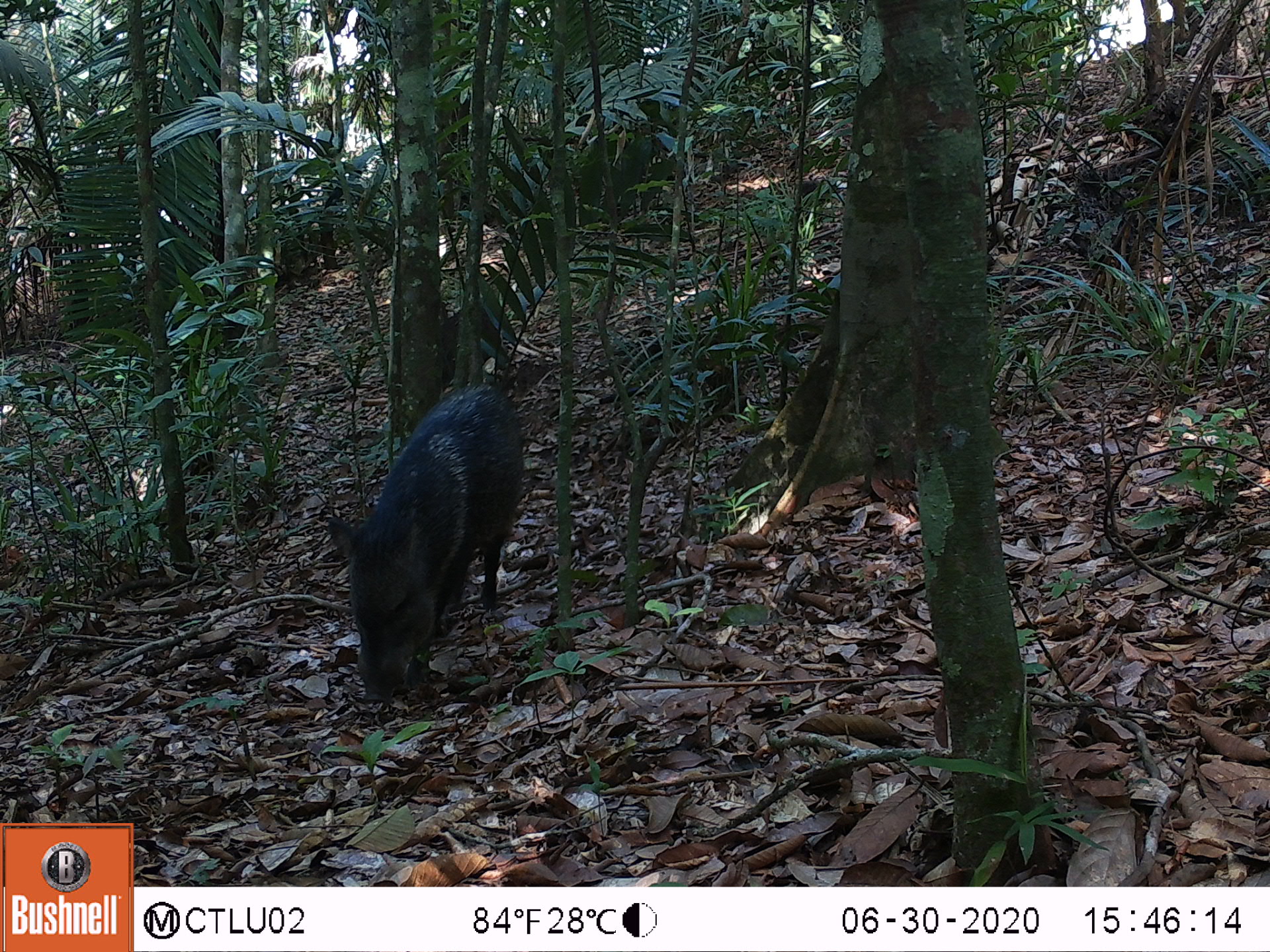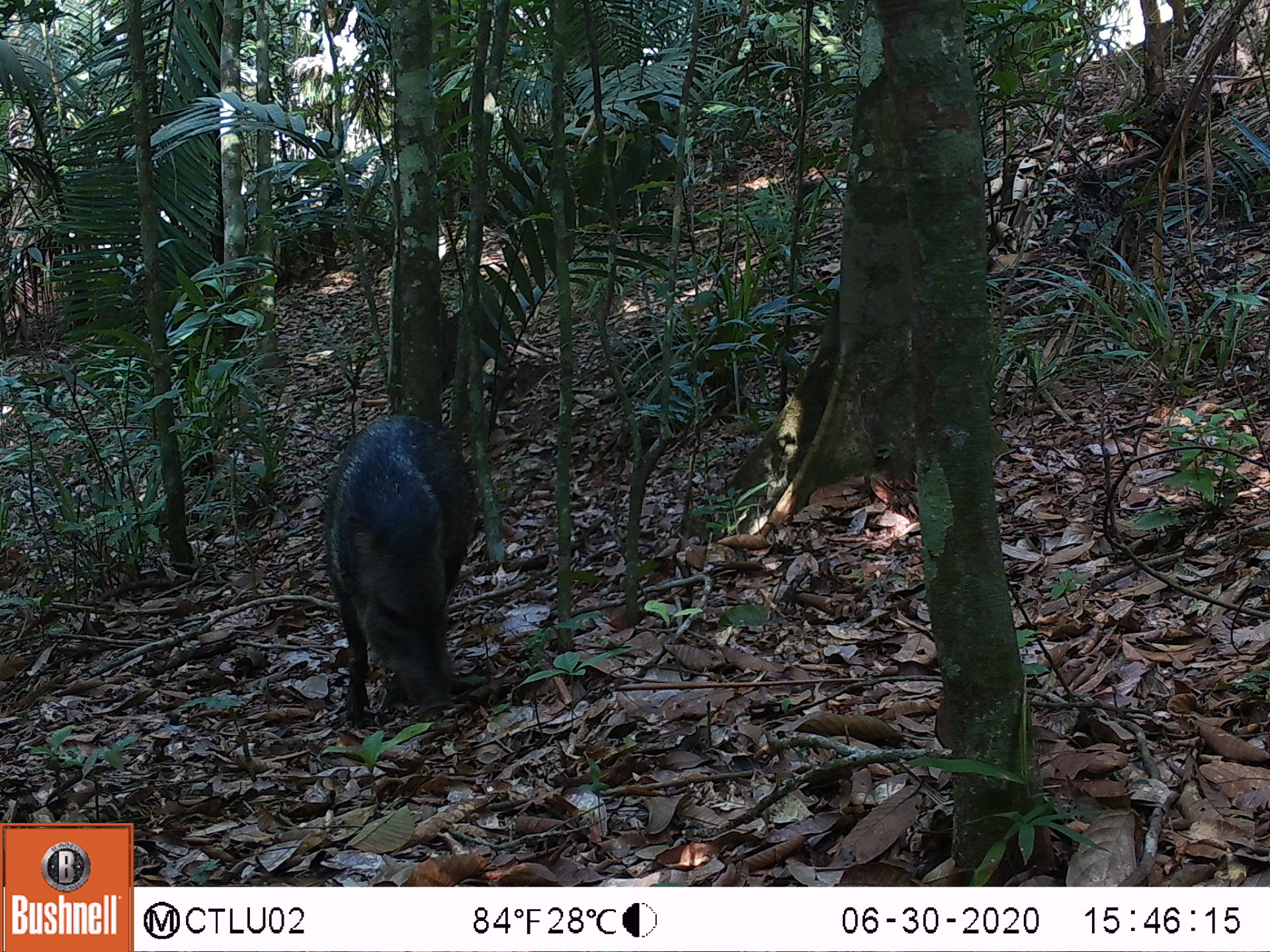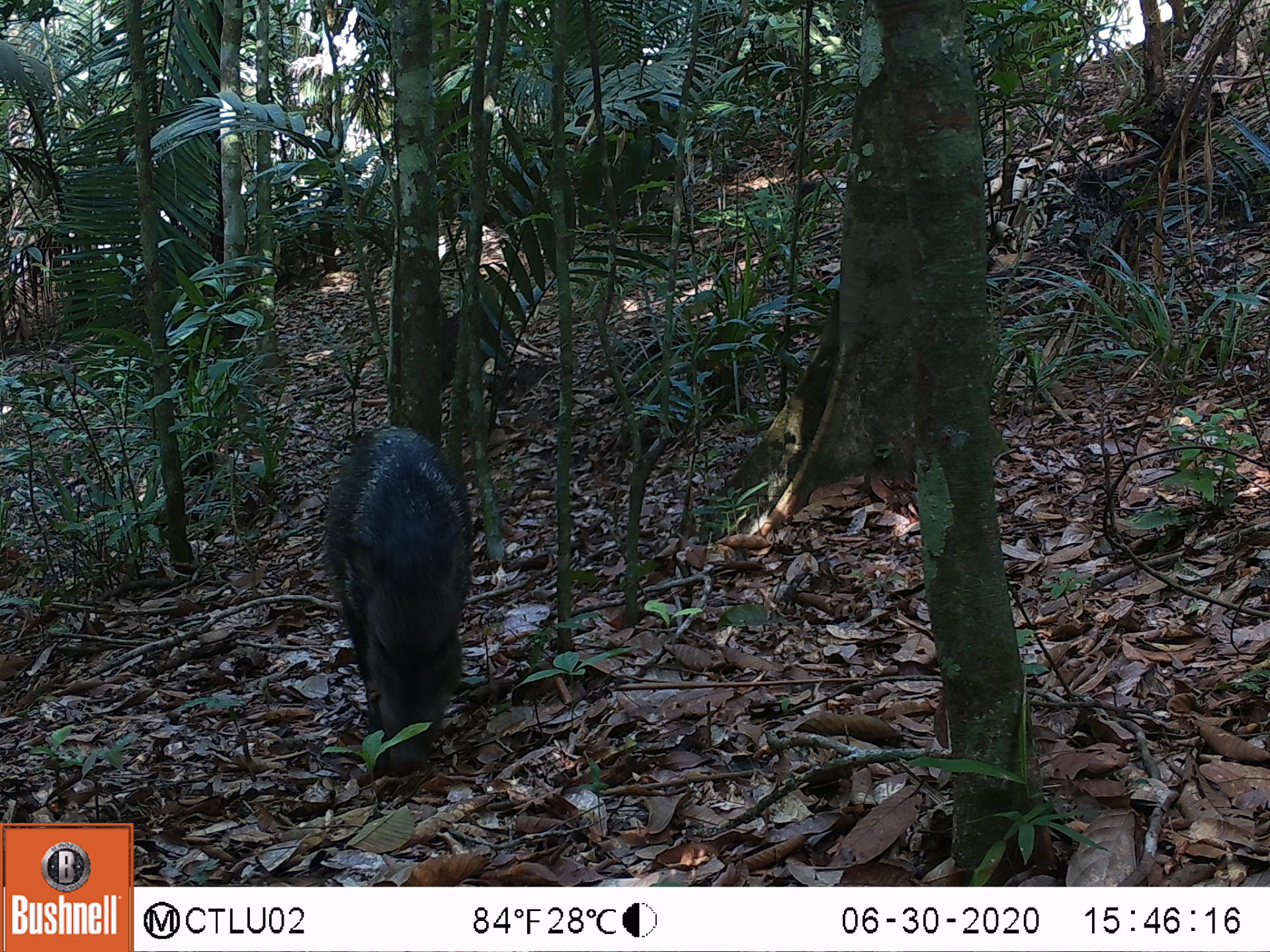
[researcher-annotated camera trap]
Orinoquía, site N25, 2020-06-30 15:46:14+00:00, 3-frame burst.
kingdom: Animalia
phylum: Chordata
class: Mammalia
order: Artiodactyla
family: Tayassuidae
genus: Pecari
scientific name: Pecari tajacu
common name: collared peccary